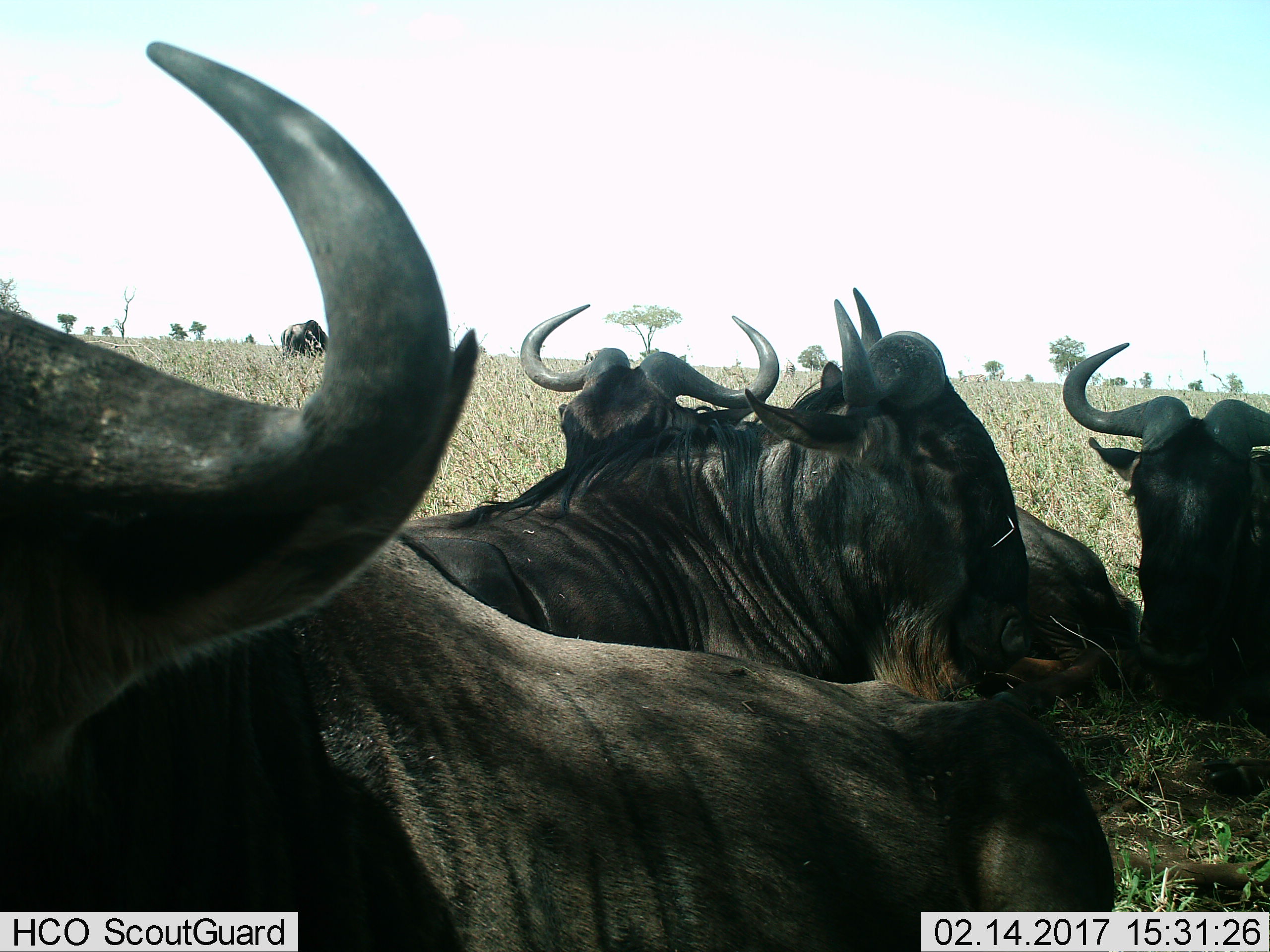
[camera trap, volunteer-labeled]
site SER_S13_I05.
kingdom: Animalia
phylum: Chordata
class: Mammalia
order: Artiodactyla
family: Bovidae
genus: Connochaetes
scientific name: Connochaetes taurinus taurinus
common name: blue wildebeest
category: wildebeestblue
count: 5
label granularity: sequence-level